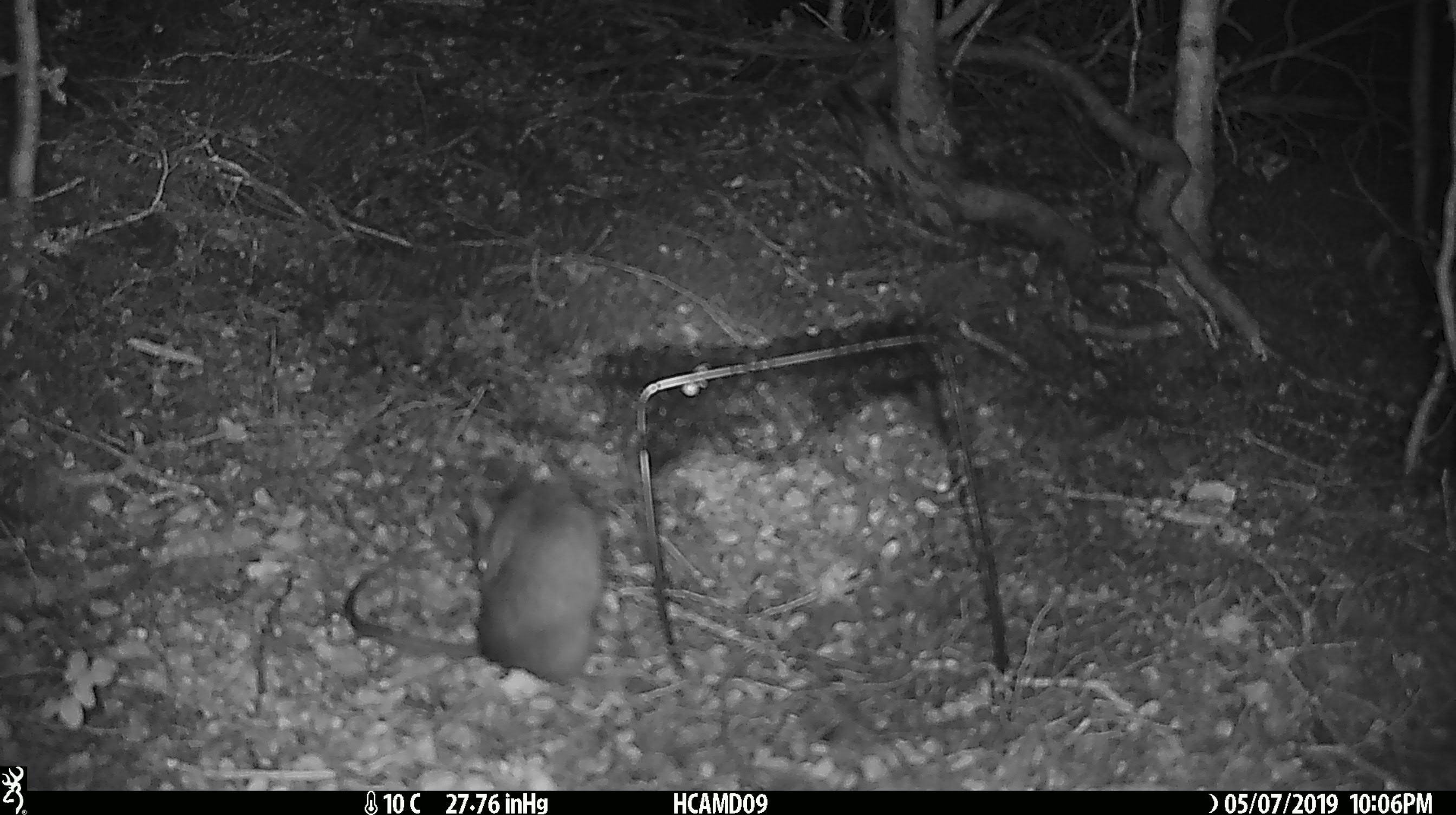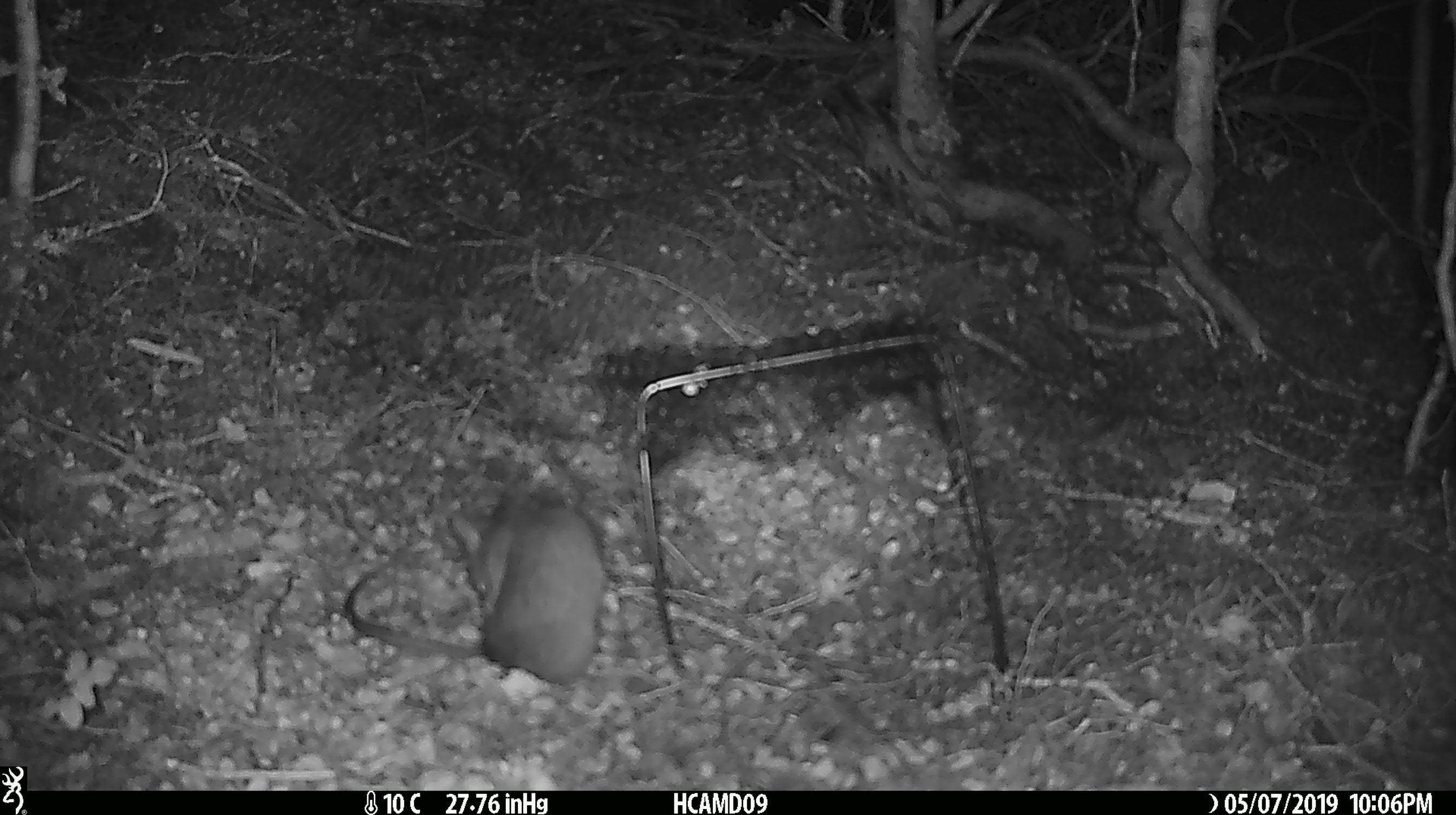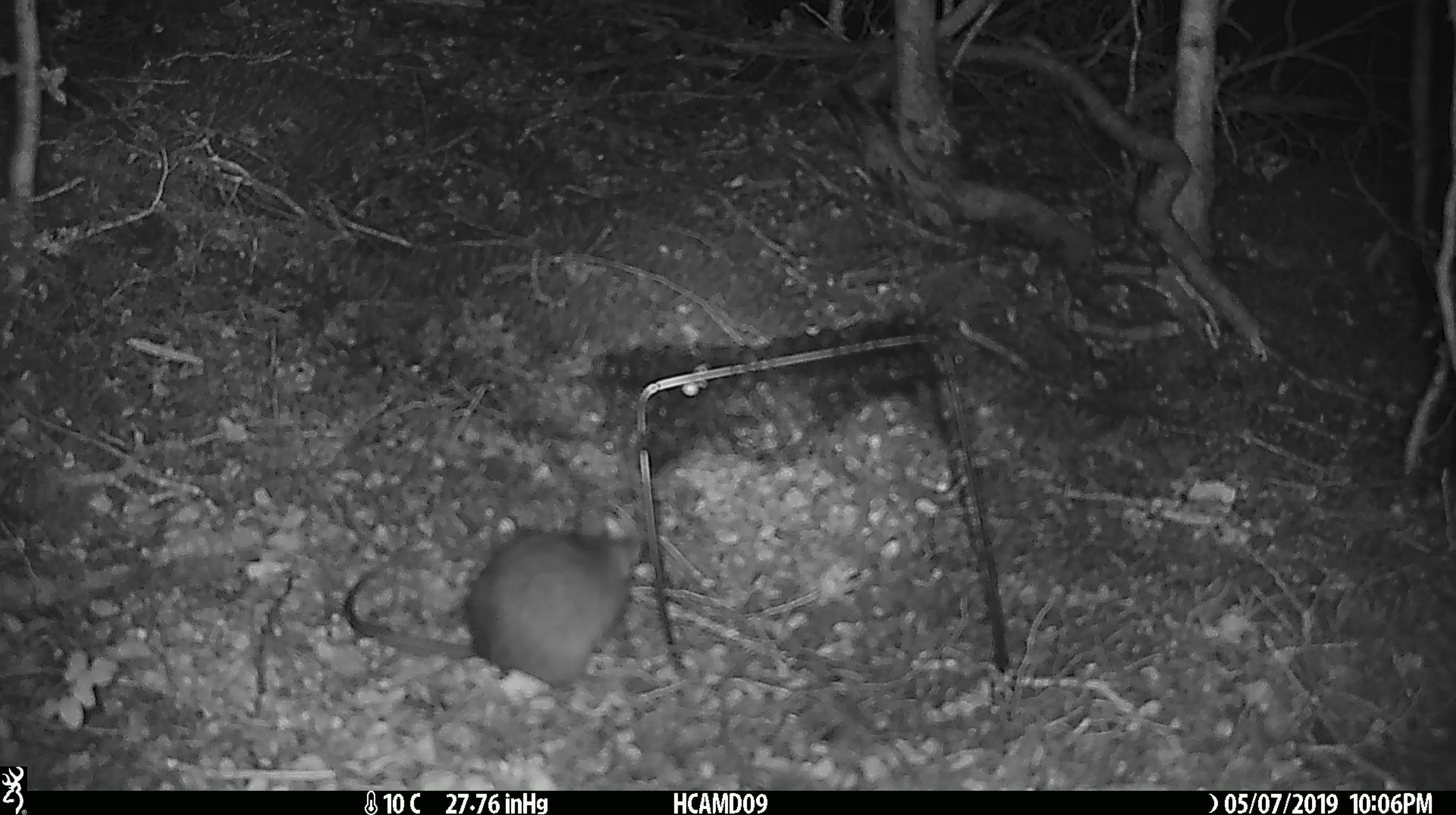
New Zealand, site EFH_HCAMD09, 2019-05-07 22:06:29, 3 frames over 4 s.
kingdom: Animalia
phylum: Chordata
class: Mammalia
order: Rodentia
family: Muridae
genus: Rattus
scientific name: Rattus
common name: rat